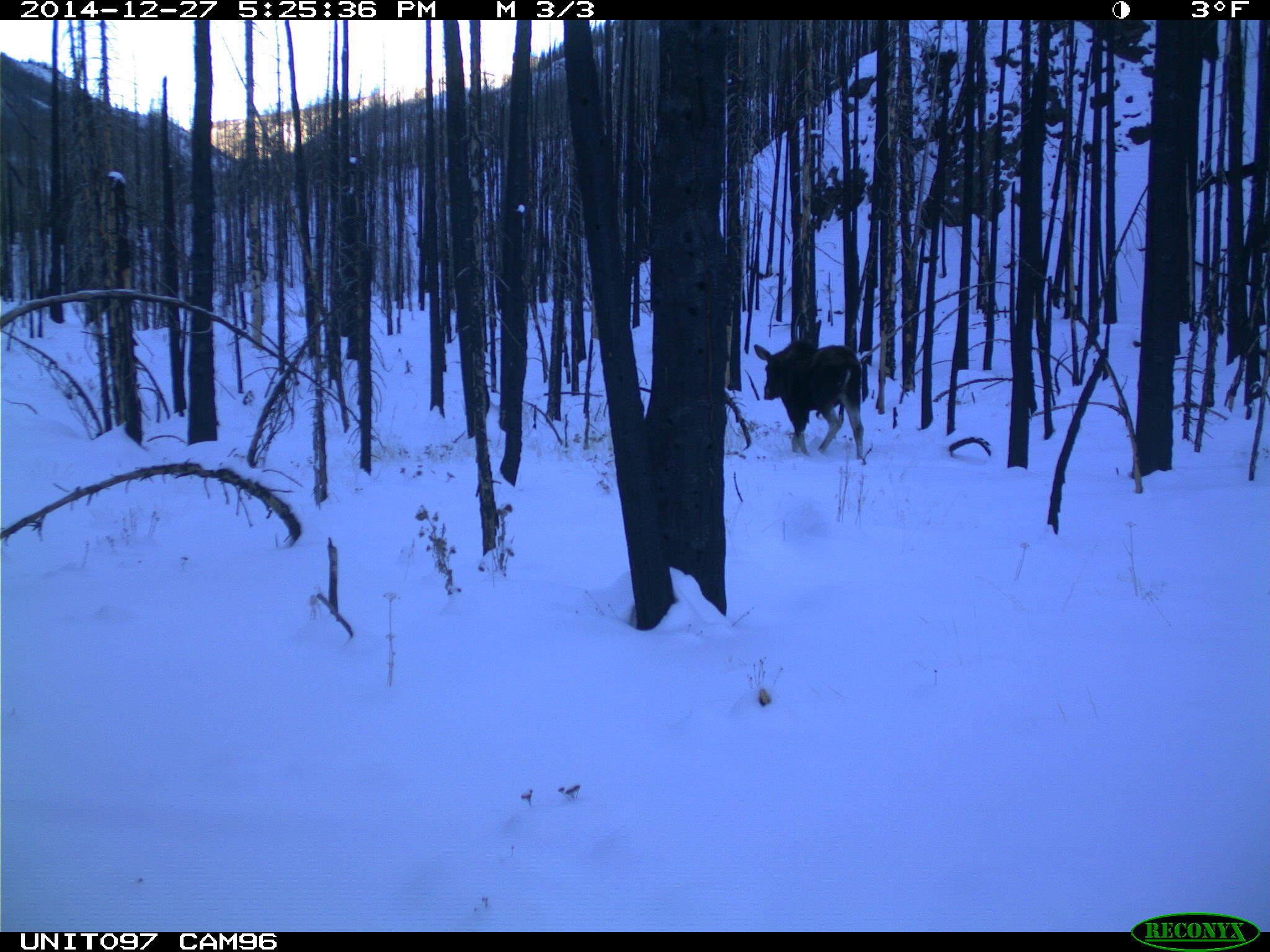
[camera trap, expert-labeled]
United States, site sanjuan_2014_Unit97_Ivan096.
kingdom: Animalia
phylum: Chordata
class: Mammalia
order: Artiodactyla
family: Cervidae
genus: Alces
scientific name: Alces alces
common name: moose